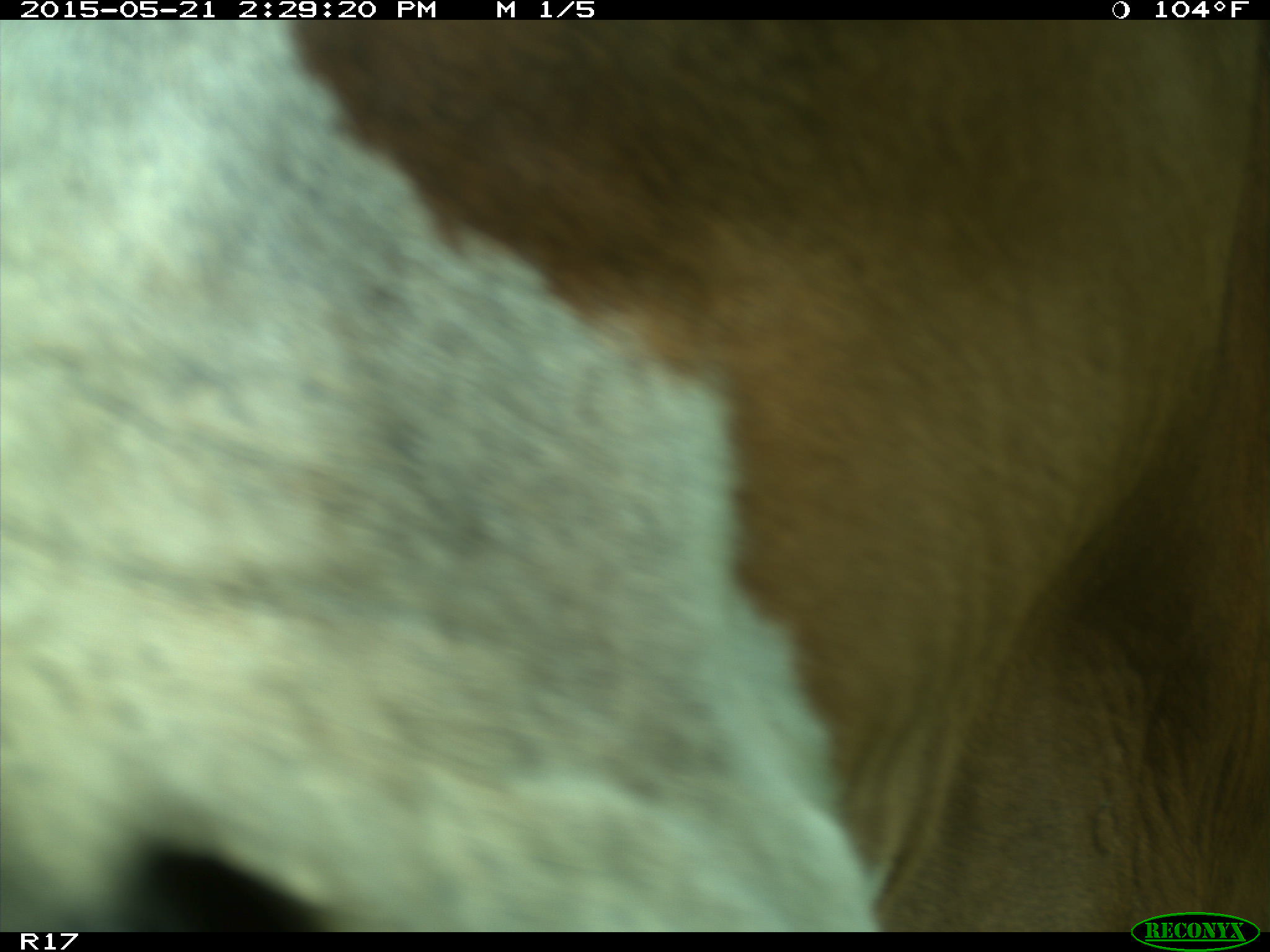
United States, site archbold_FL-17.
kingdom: Animalia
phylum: Chordata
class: Mammalia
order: Artiodactyla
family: Bovidae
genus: Bos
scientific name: Bos taurus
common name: domestic cow